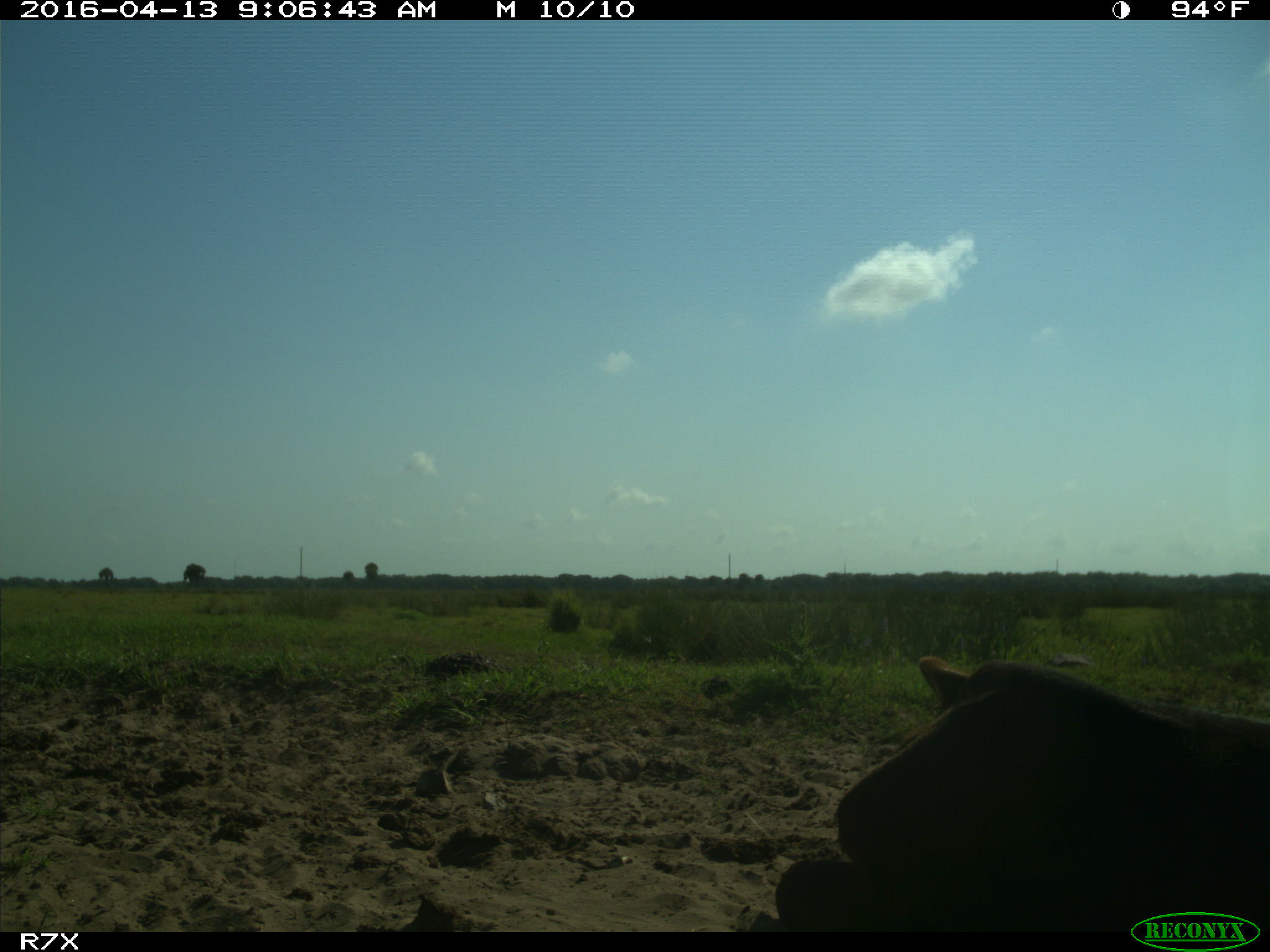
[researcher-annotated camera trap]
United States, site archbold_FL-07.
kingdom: Animalia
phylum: Chordata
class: Mammalia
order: Artiodactyla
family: Bovidae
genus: Bos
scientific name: Bos taurus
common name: domestic cow